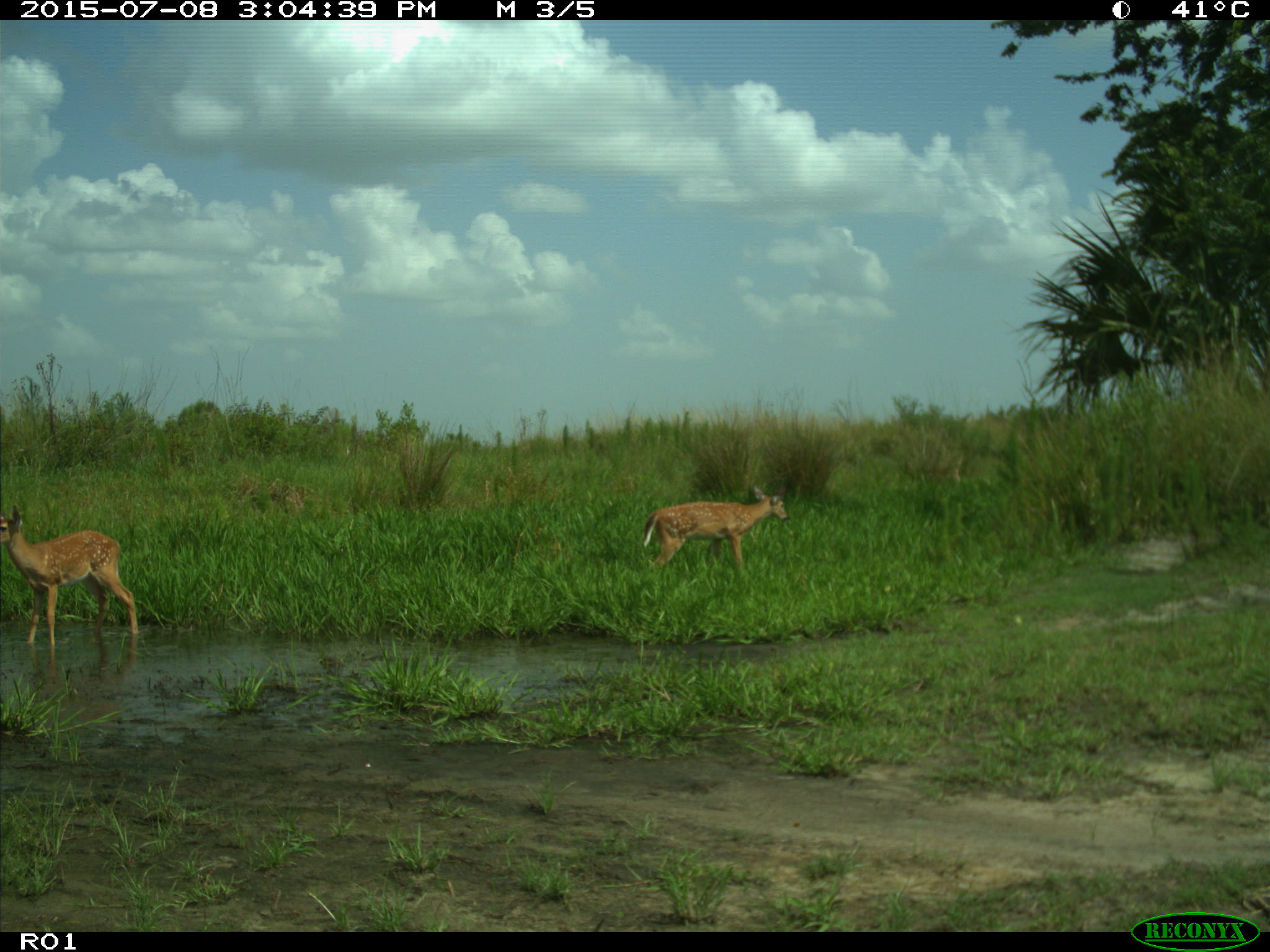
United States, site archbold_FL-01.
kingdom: Animalia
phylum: Chordata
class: Mammalia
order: Artiodactyla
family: Cervidae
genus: Odocoileus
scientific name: Odocoileus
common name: deer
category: unidentified deer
Unidentified deer (deer) (Odocoileus).